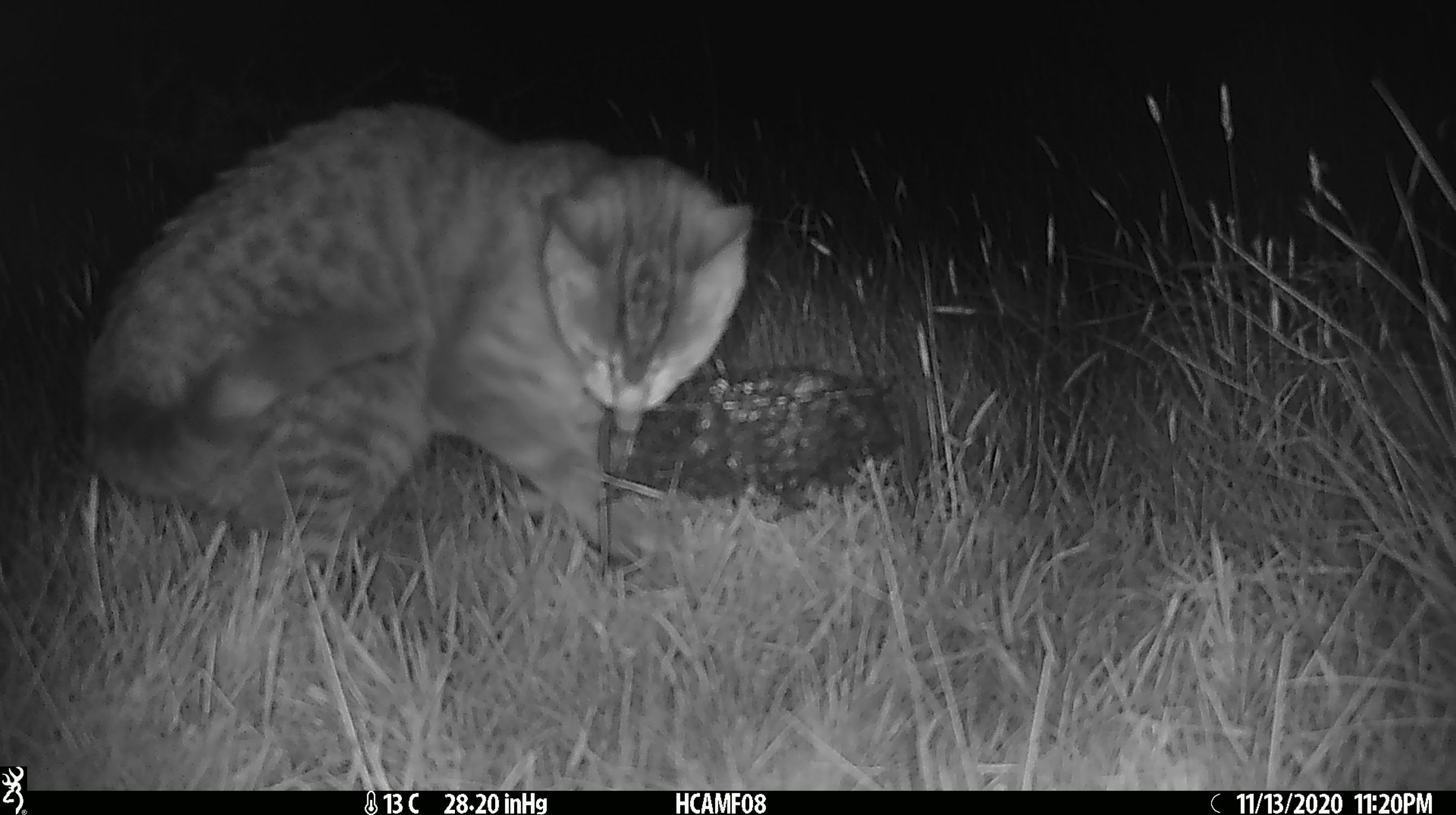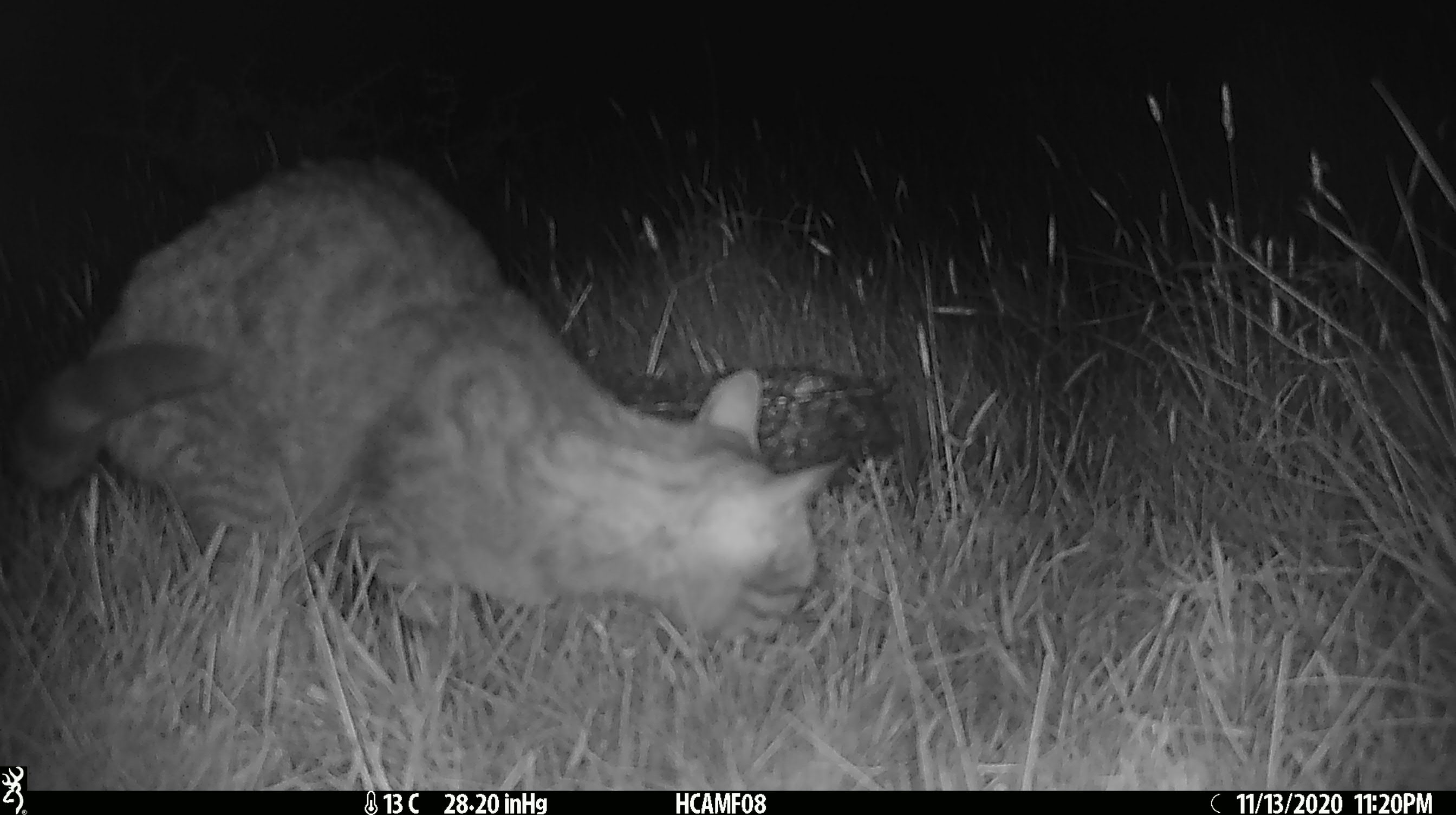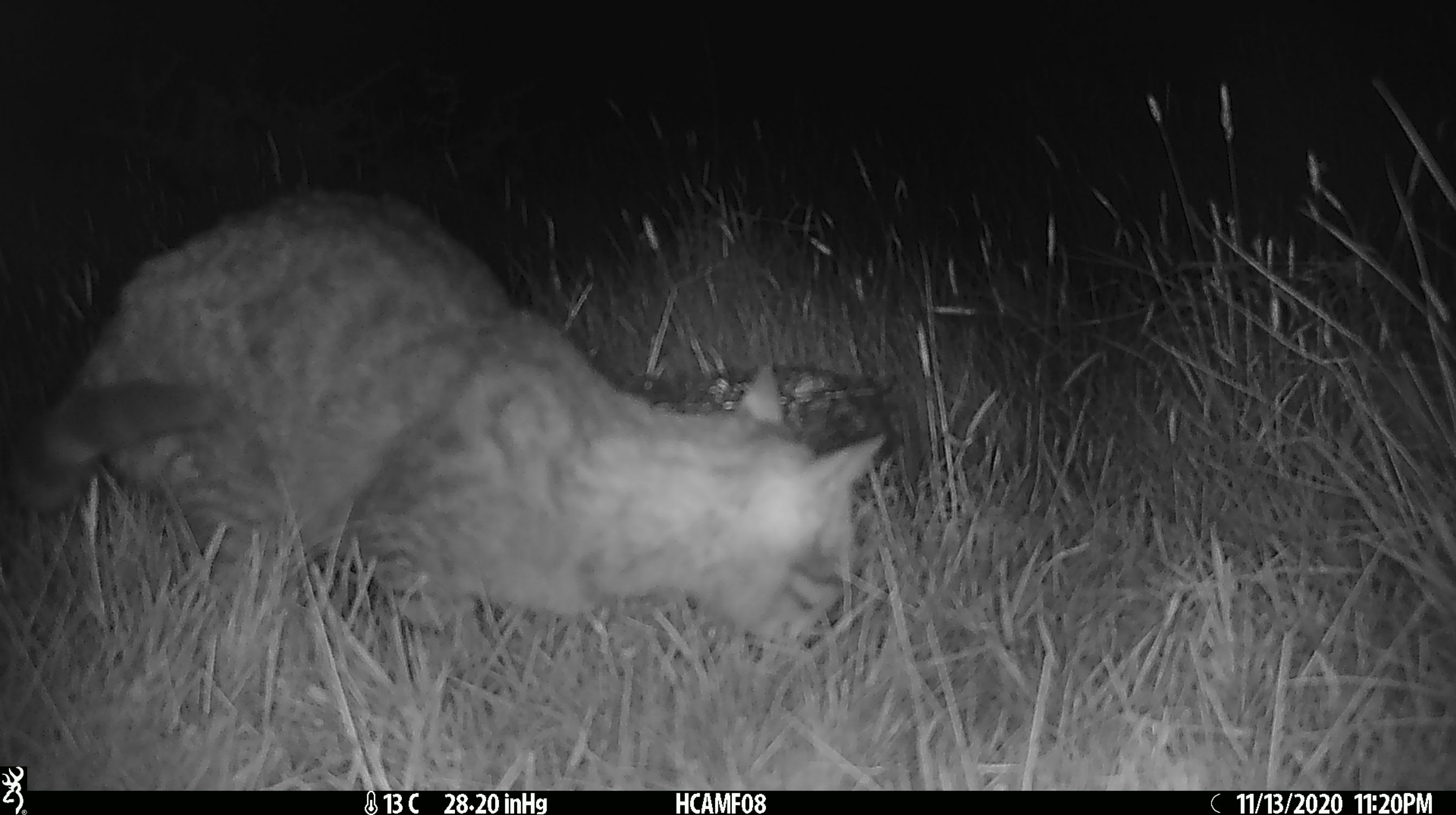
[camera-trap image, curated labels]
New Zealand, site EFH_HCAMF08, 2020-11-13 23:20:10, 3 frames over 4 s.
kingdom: Animalia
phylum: Chordata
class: Mammalia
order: Carnivora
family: Felidae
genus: Felis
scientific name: Felis catus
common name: domestic cat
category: cat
Cat (domestic cat) (Felis catus).